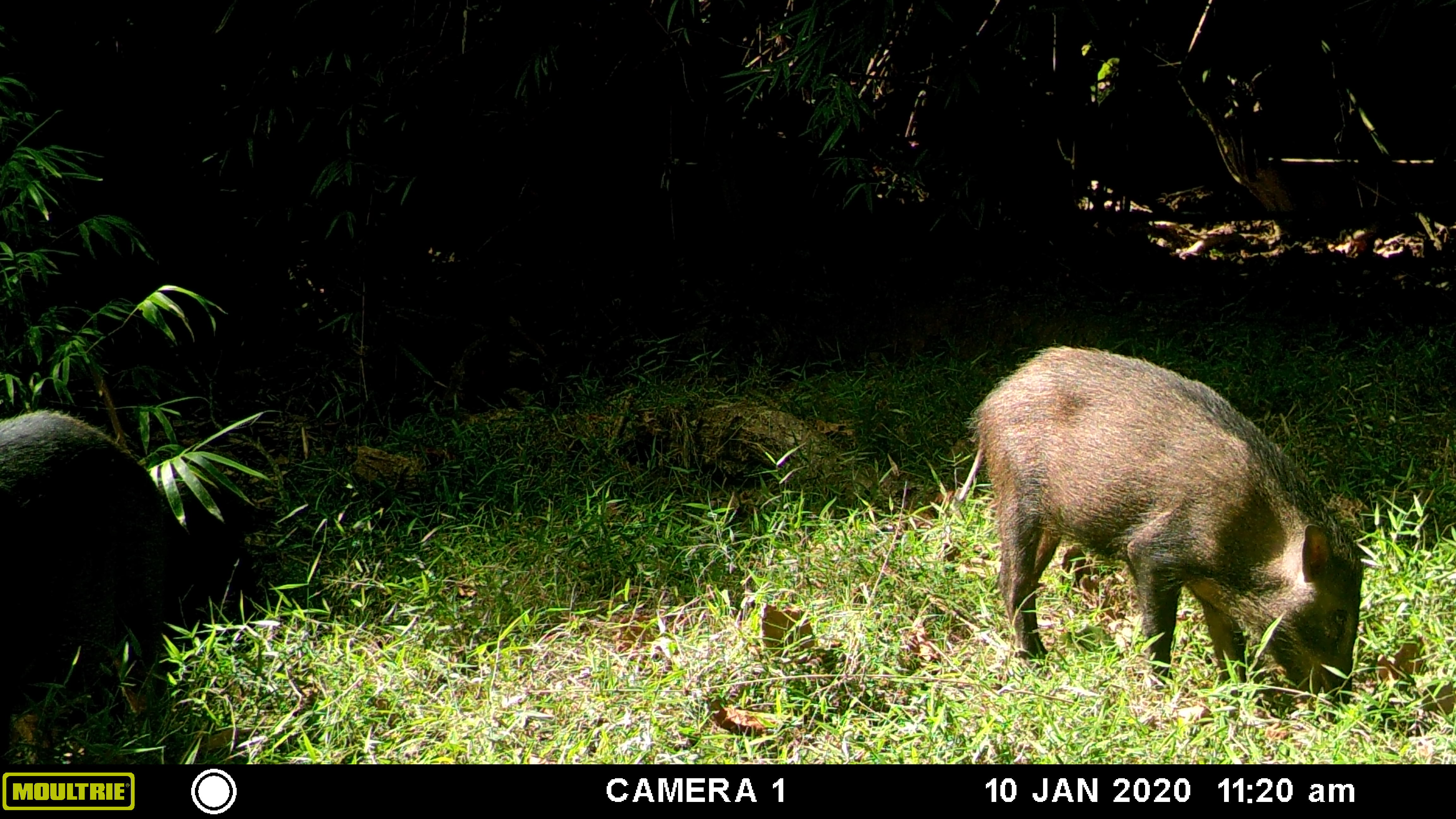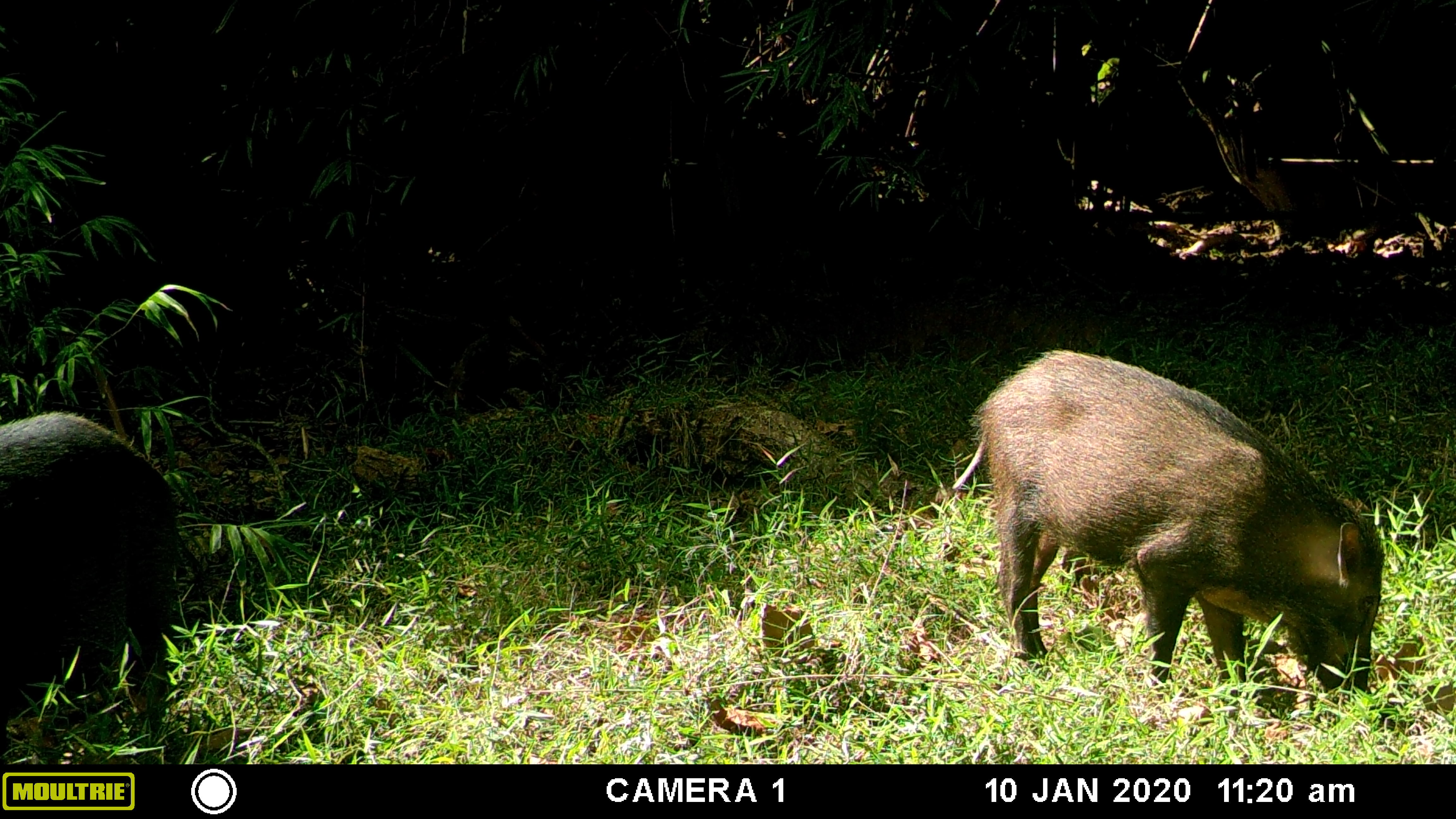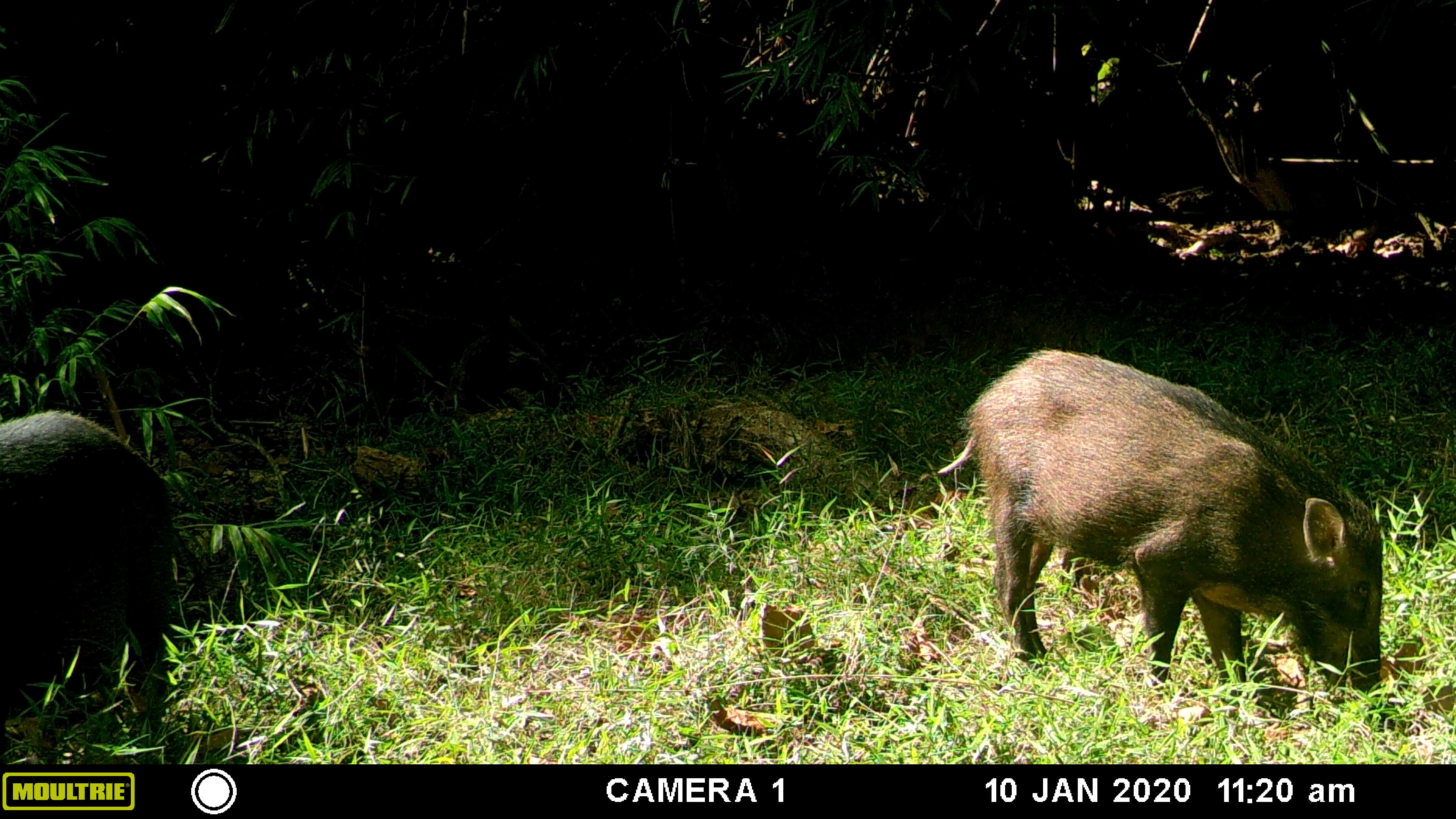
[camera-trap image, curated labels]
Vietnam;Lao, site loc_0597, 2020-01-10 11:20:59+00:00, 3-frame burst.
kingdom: Animalia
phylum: Chordata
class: Mammalia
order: Artiodactyla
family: Suidae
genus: Sus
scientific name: Sus scrofa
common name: eurasian wild pig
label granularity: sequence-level